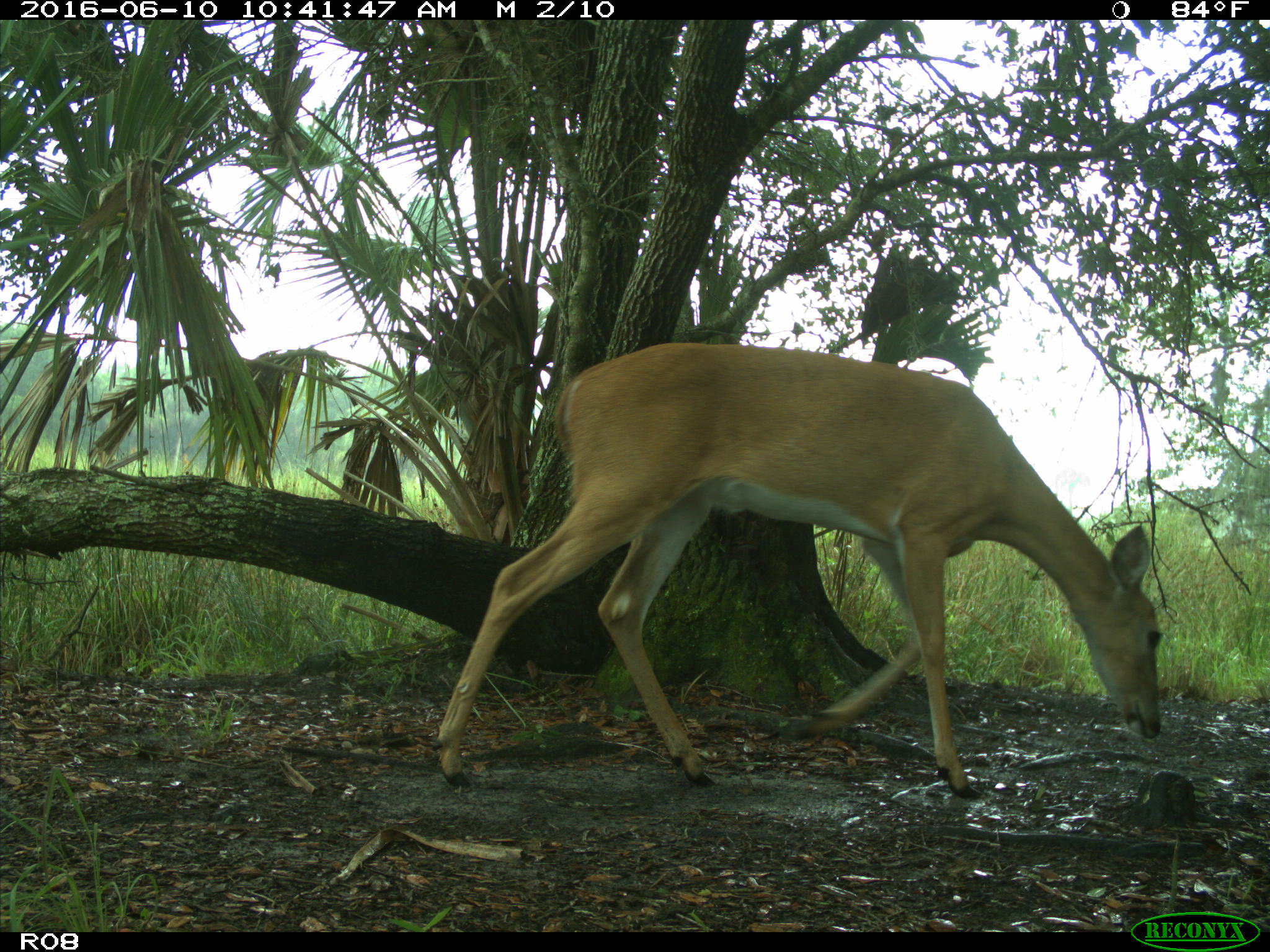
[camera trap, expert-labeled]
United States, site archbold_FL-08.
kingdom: Animalia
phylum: Chordata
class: Mammalia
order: Artiodactyla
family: Cervidae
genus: Odocoileus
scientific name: Odocoileus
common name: deer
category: unidentified deer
Unidentified deer (deer) (Odocoileus).